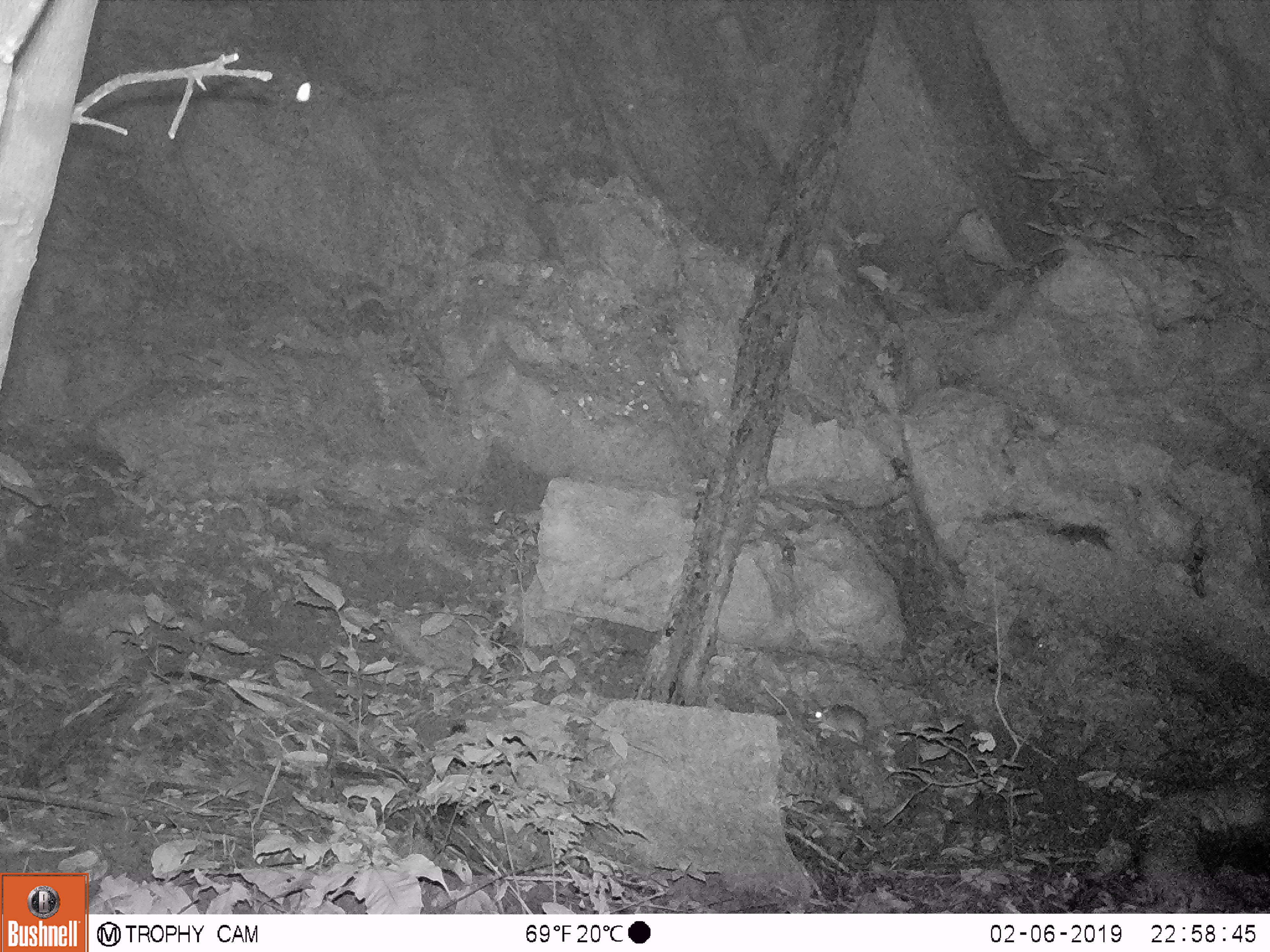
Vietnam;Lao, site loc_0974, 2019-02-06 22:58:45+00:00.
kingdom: Animalia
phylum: Chordata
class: Mammalia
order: Rodentia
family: Muridae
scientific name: Muridae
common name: old-world mice and rats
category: unidentified murid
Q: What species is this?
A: Unidentified murid (old-world mice and rats) (Muridae).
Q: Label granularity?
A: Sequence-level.